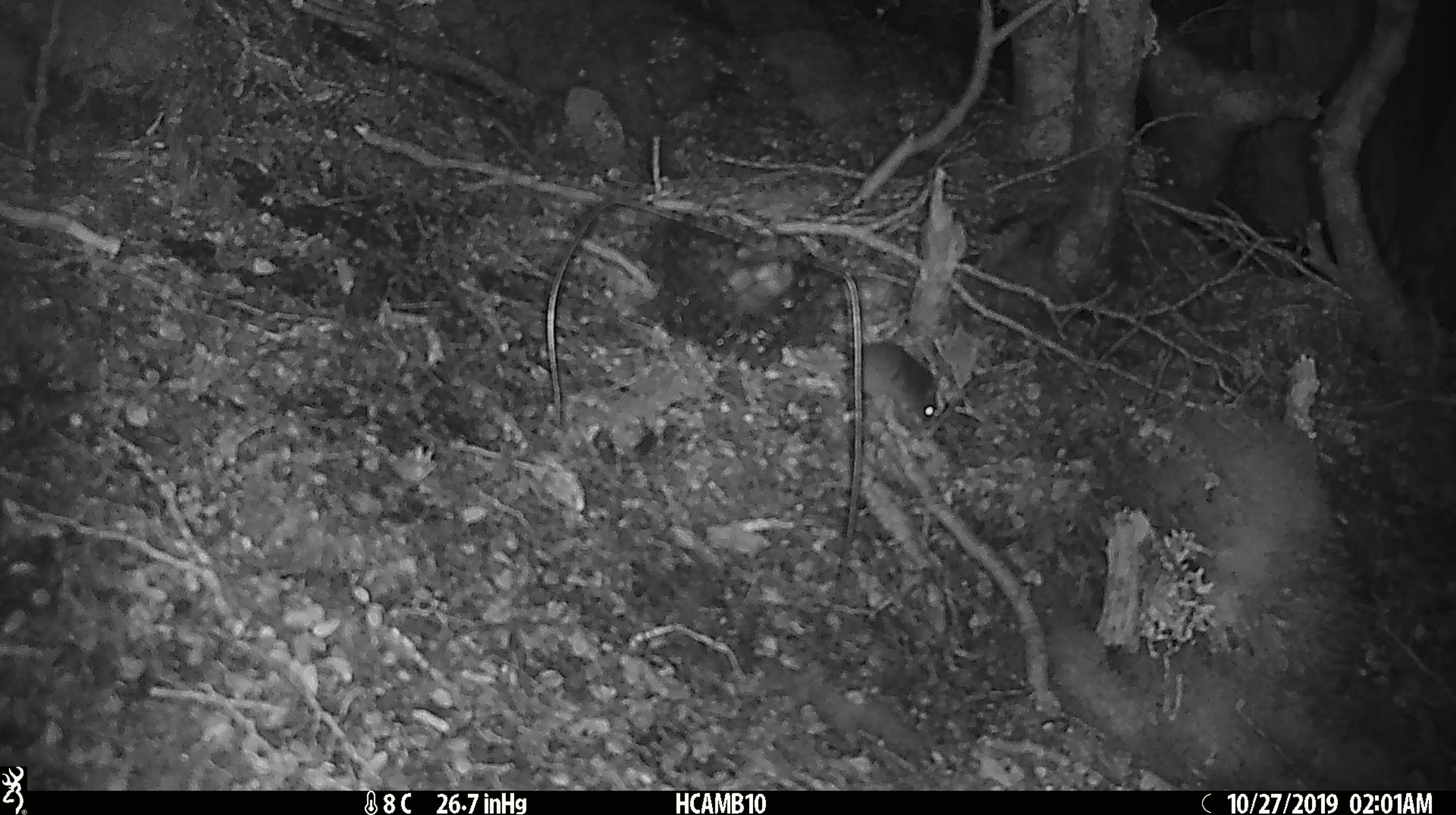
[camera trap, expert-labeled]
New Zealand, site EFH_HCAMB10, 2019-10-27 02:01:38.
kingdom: Animalia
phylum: Chordata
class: Mammalia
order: Rodentia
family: Muridae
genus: Mus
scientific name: Mus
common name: mouse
Mouse (Mus).